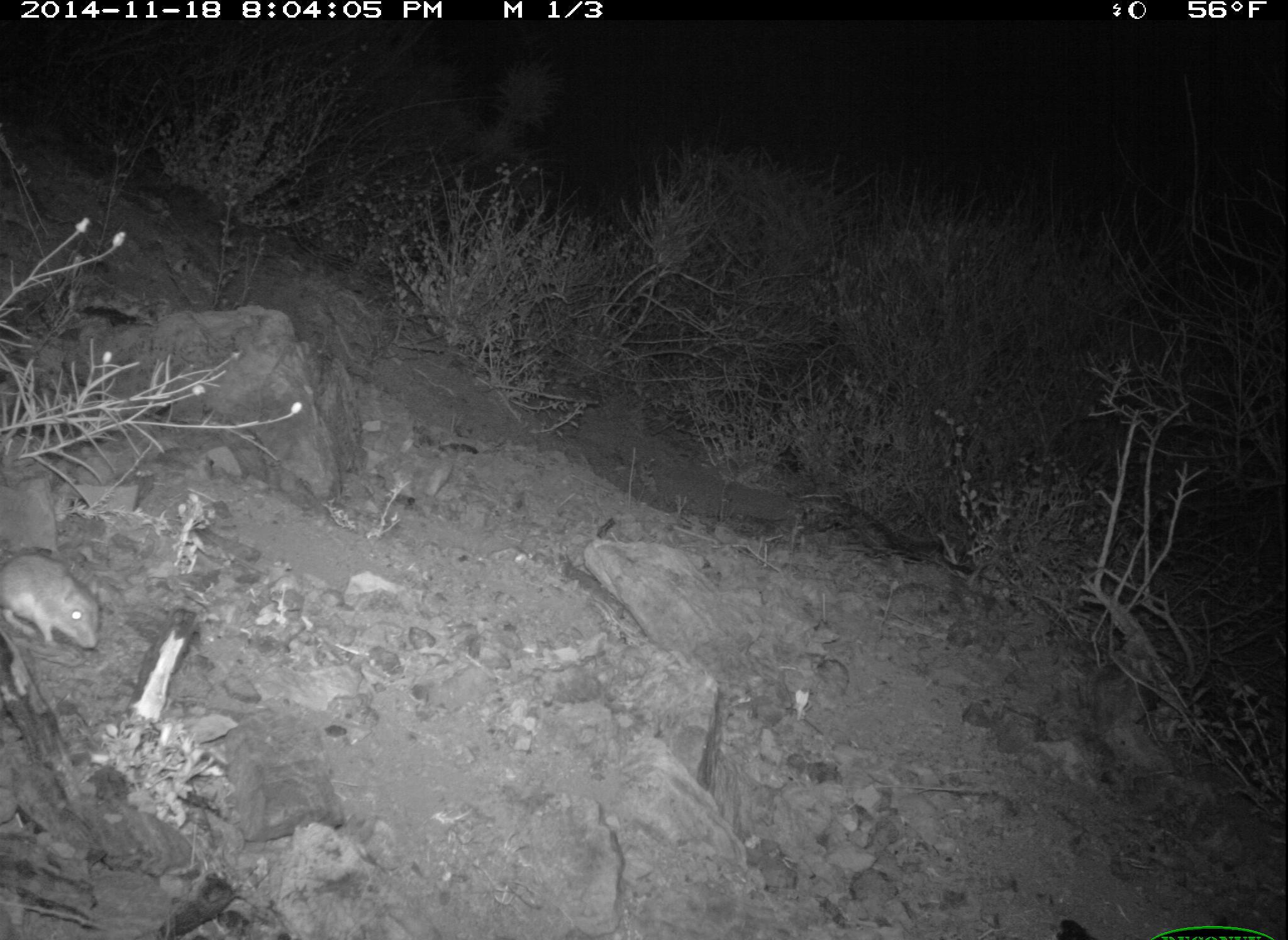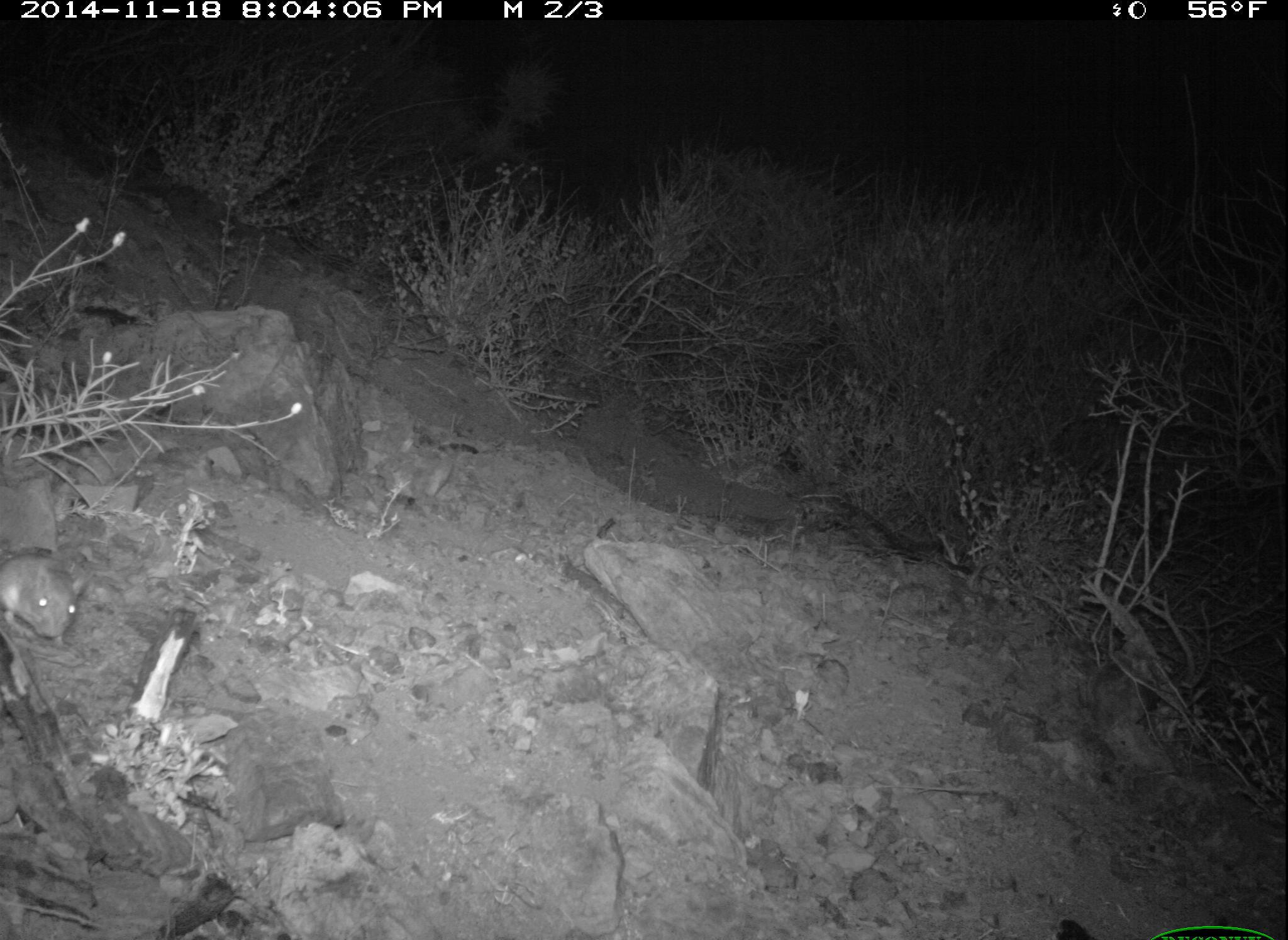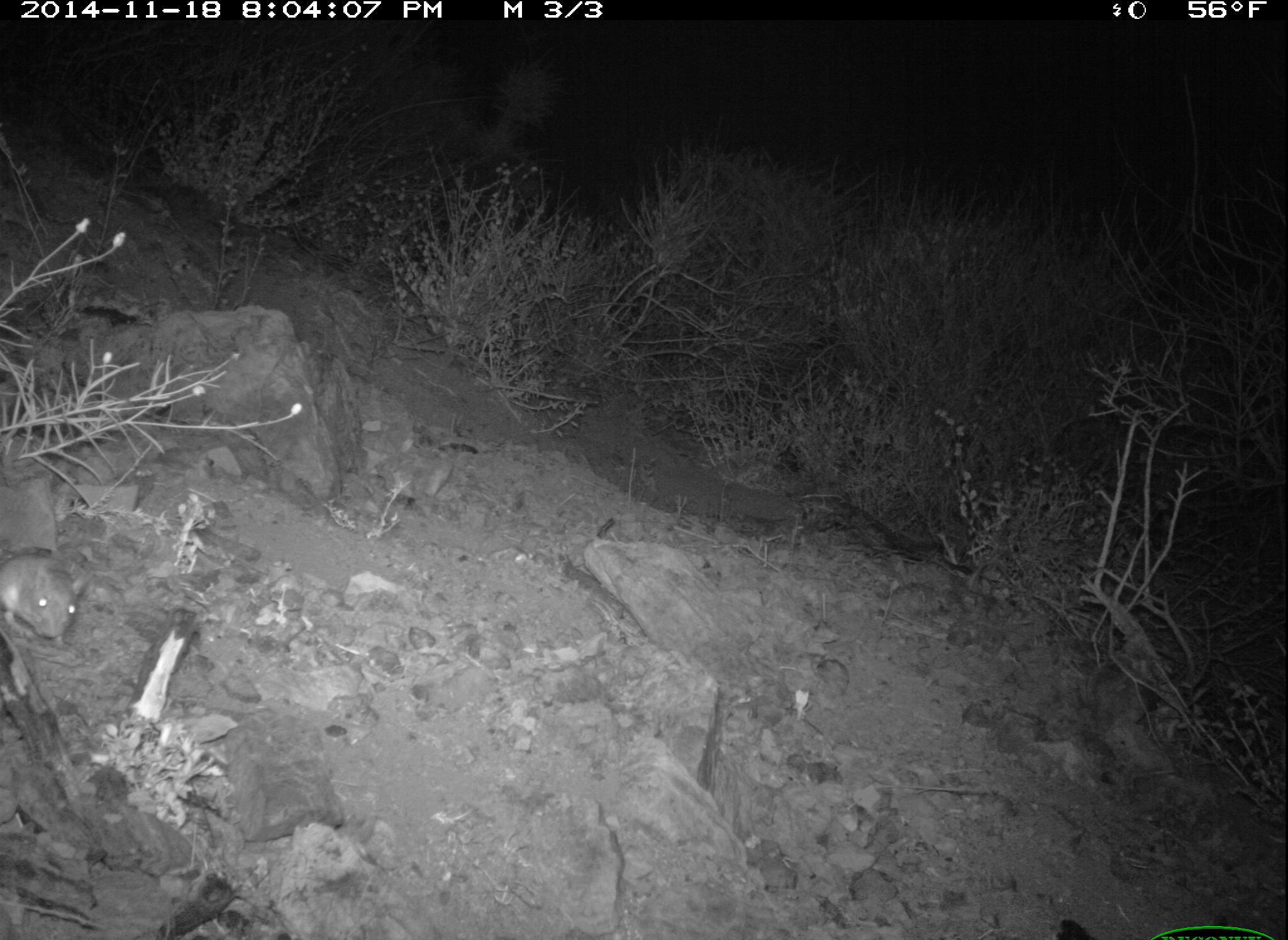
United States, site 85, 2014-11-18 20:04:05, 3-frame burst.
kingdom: Animalia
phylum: Chordata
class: Mammalia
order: Rodentia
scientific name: Rodentia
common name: rodent